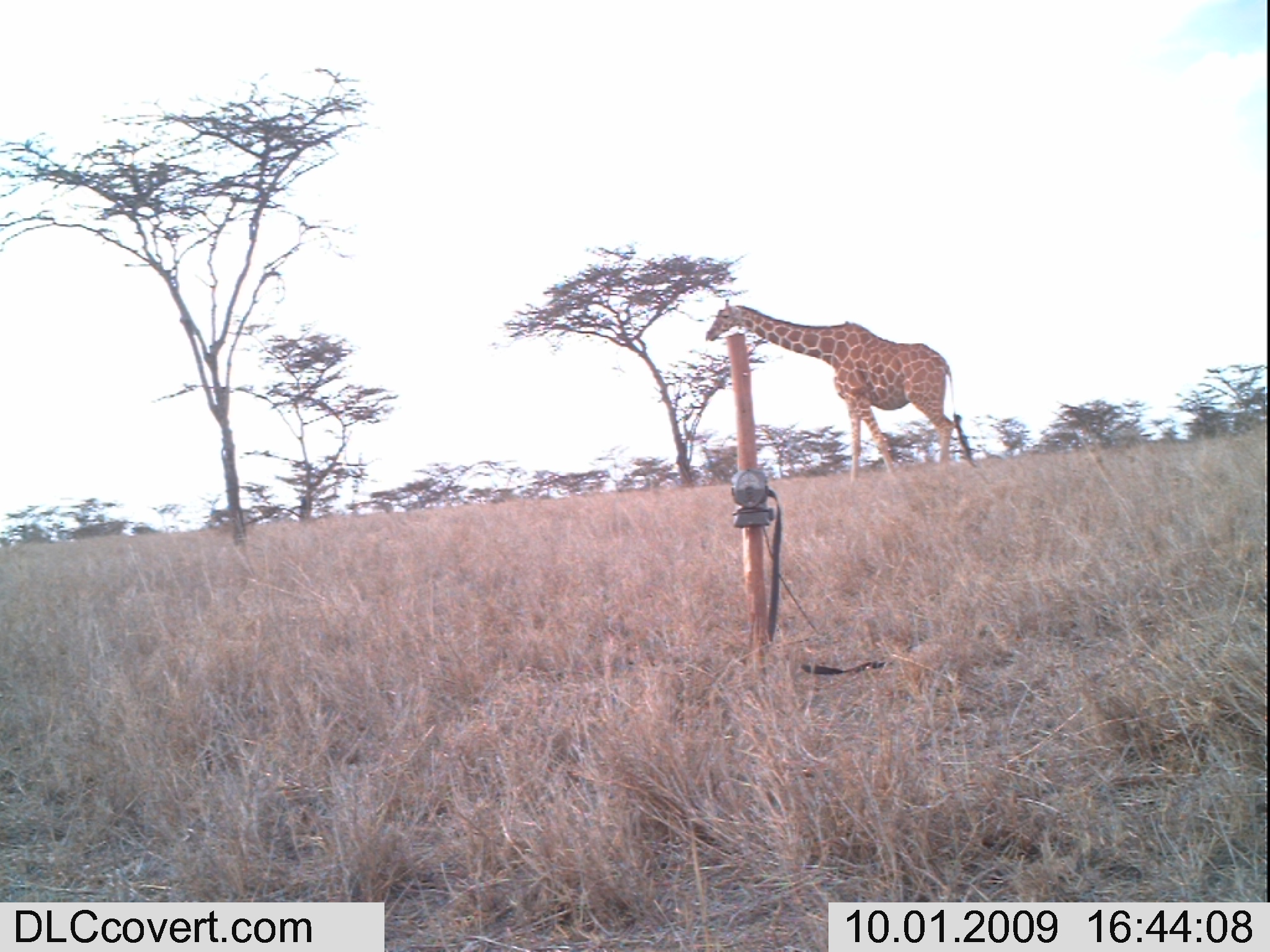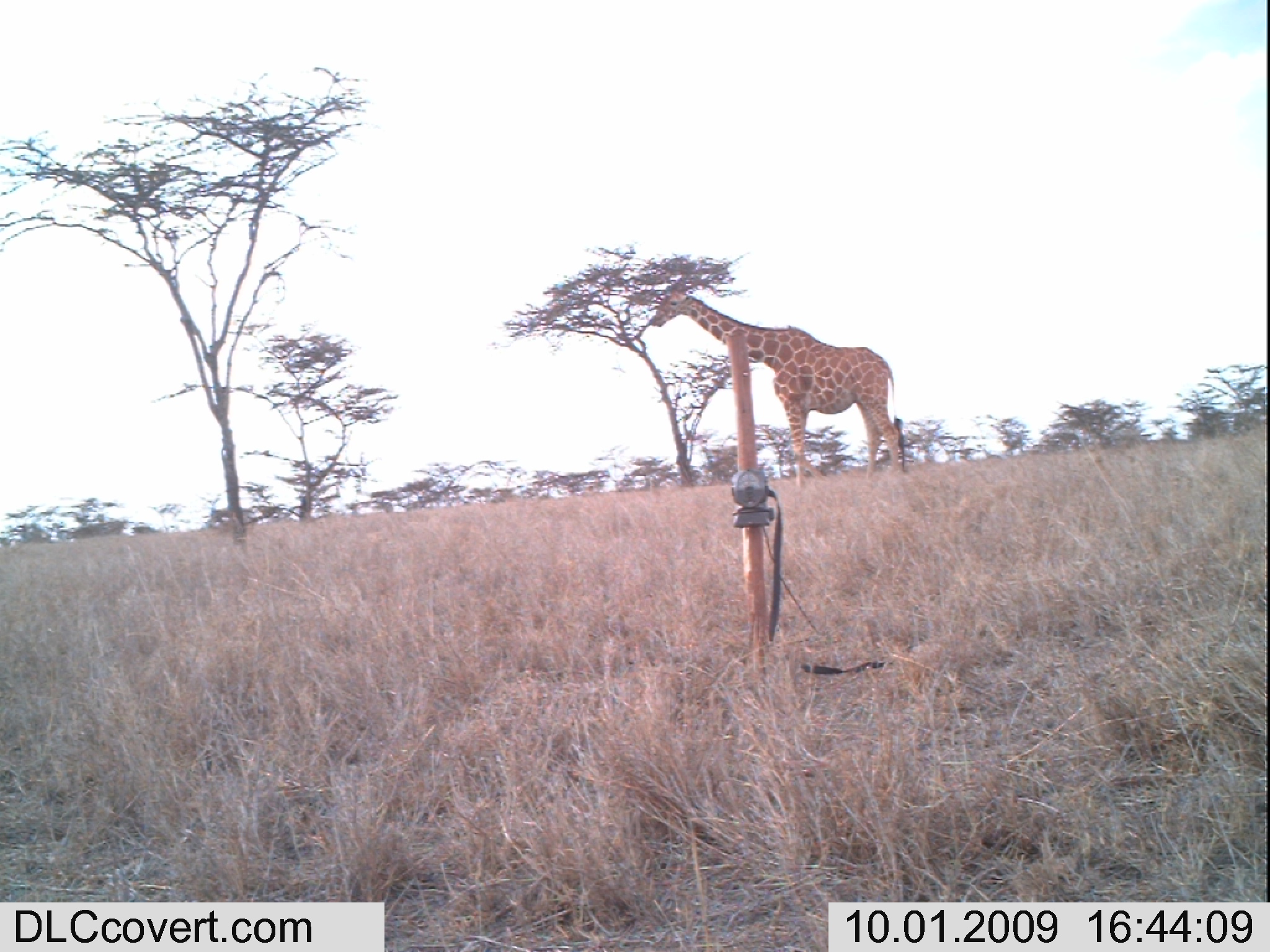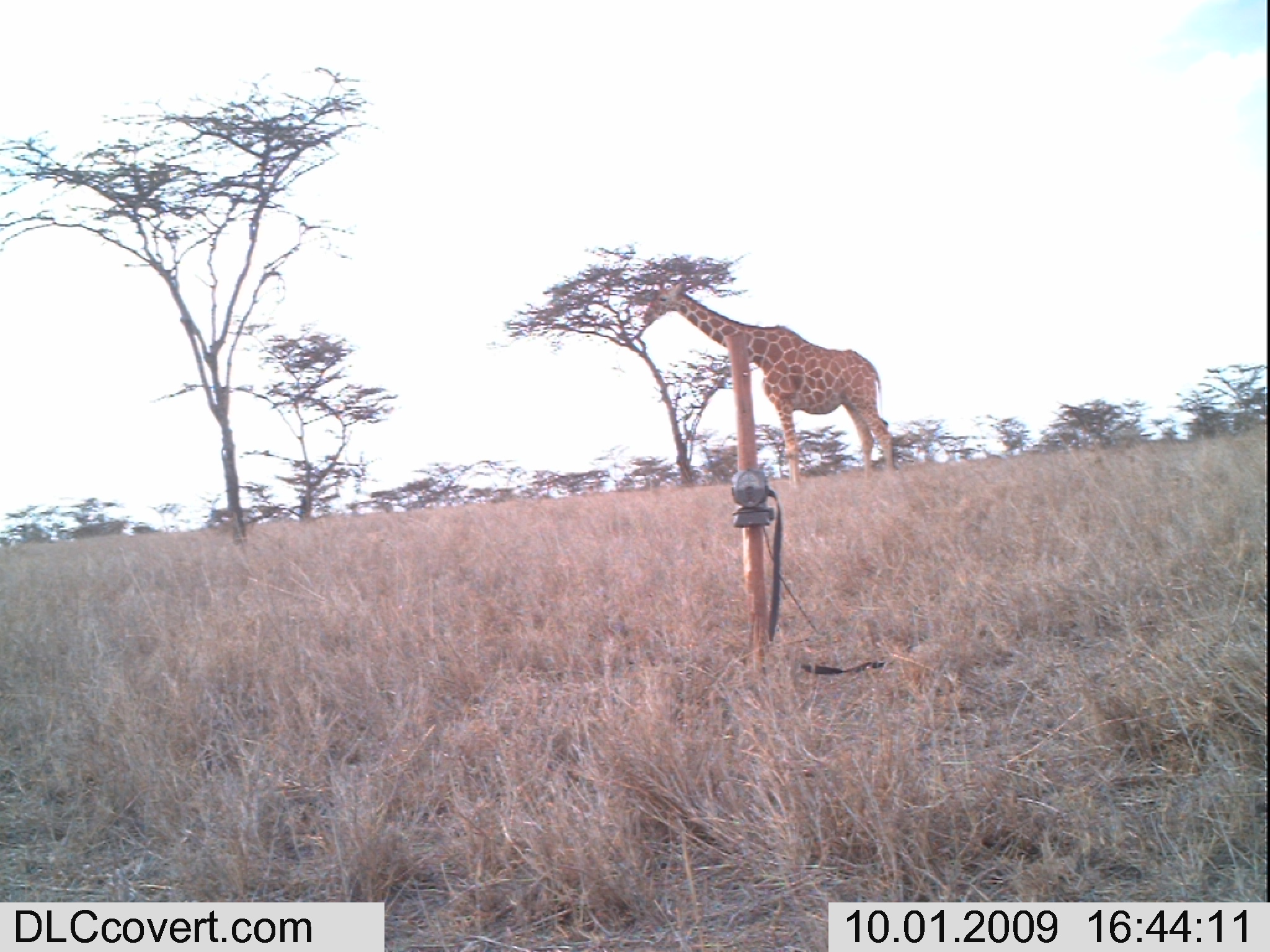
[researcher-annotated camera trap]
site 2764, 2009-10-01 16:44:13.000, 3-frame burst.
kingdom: Animalia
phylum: Chordata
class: Mammalia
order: Artiodactyla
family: Giraffidae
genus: Giraffa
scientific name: Giraffa camelopardalis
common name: giraffe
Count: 1.